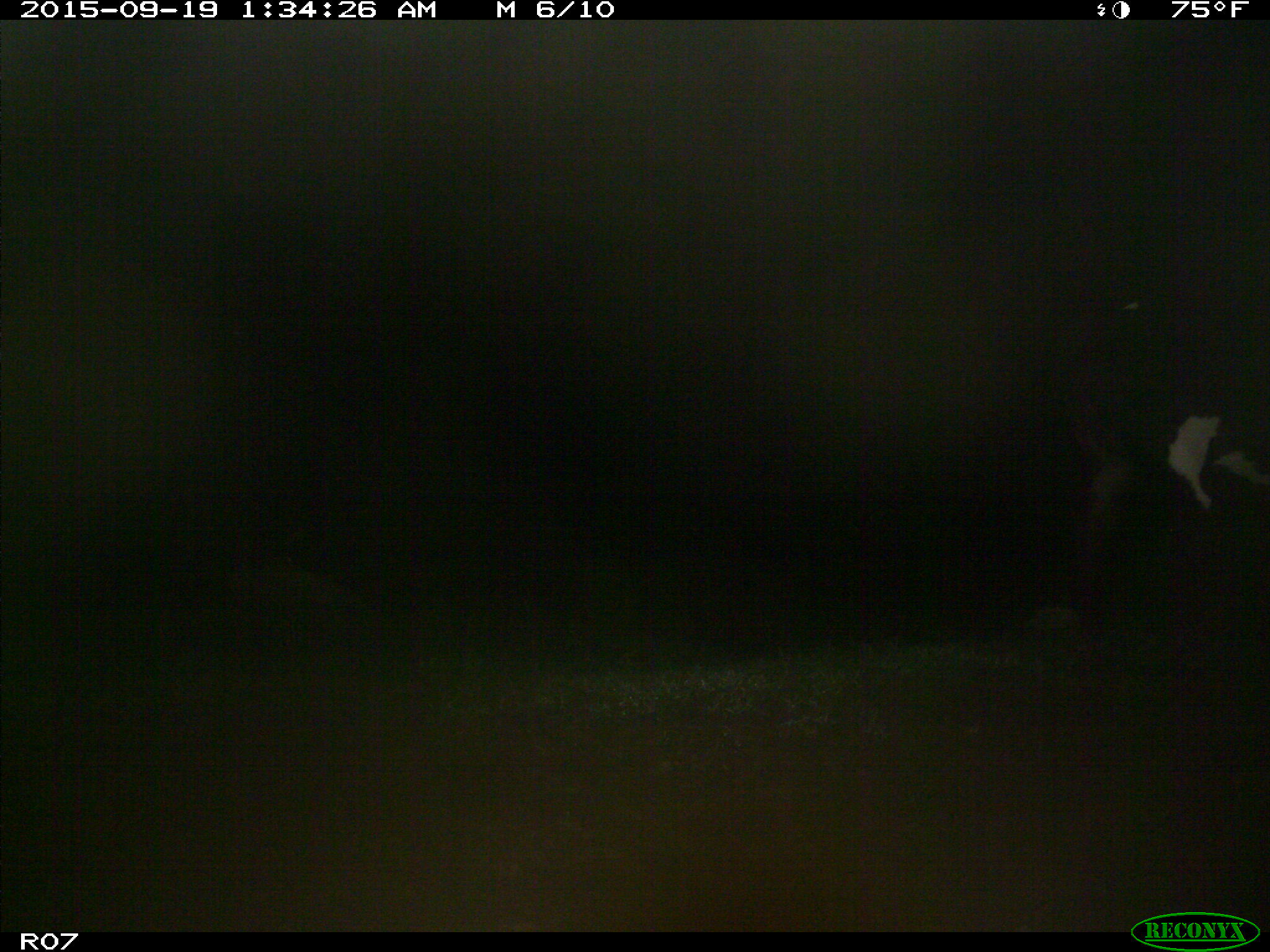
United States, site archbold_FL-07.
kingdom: Animalia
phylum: Chordata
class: Mammalia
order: Artiodactyla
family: Bovidae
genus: Bos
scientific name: Bos taurus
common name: domestic cow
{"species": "Bos taurus (domestic cow)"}